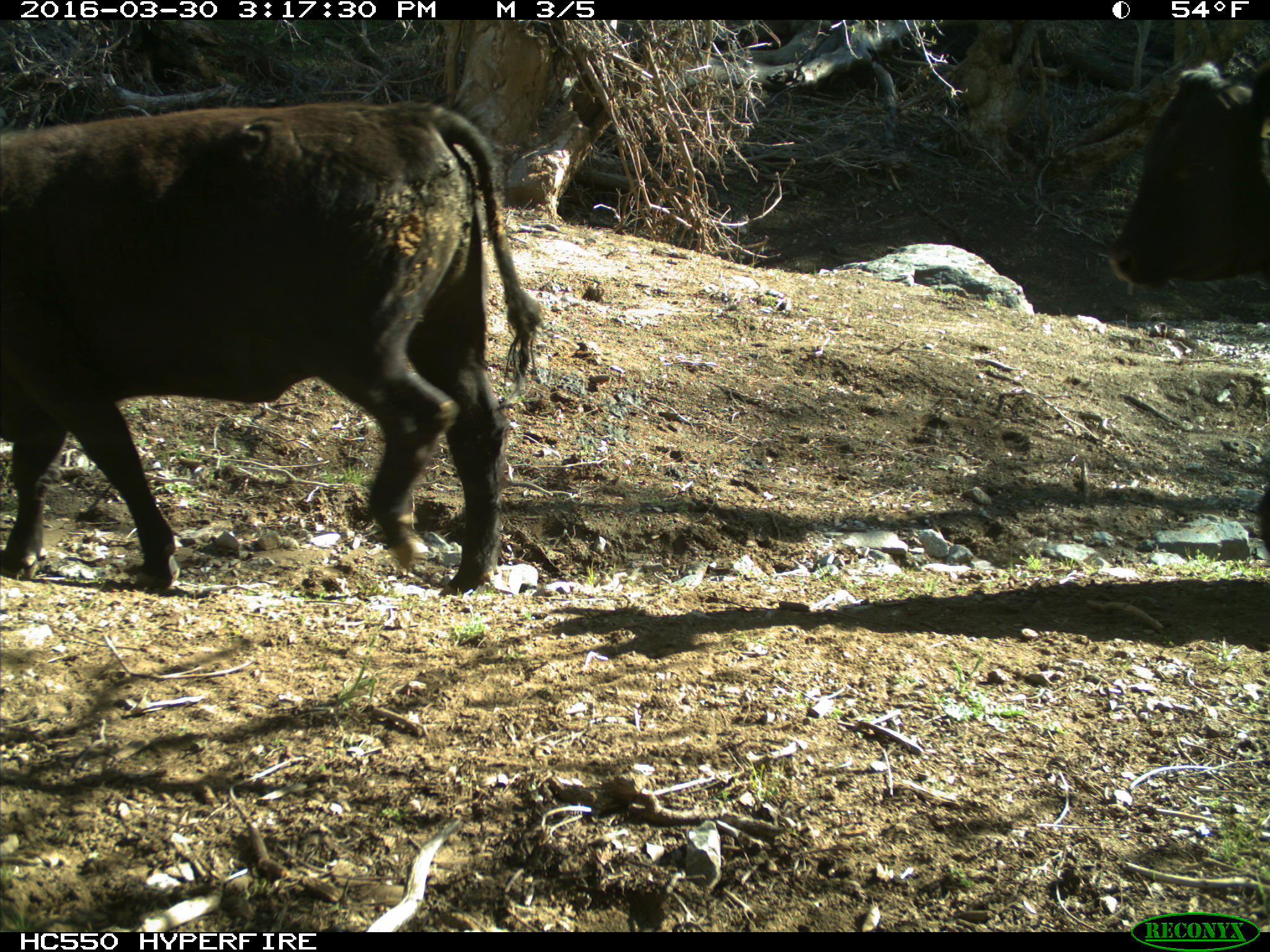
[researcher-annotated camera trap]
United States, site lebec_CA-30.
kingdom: Animalia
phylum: Chordata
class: Mammalia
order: Artiodactyla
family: Bovidae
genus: Bos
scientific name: Bos taurus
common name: domestic cow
Bos taurus (domestic cow).